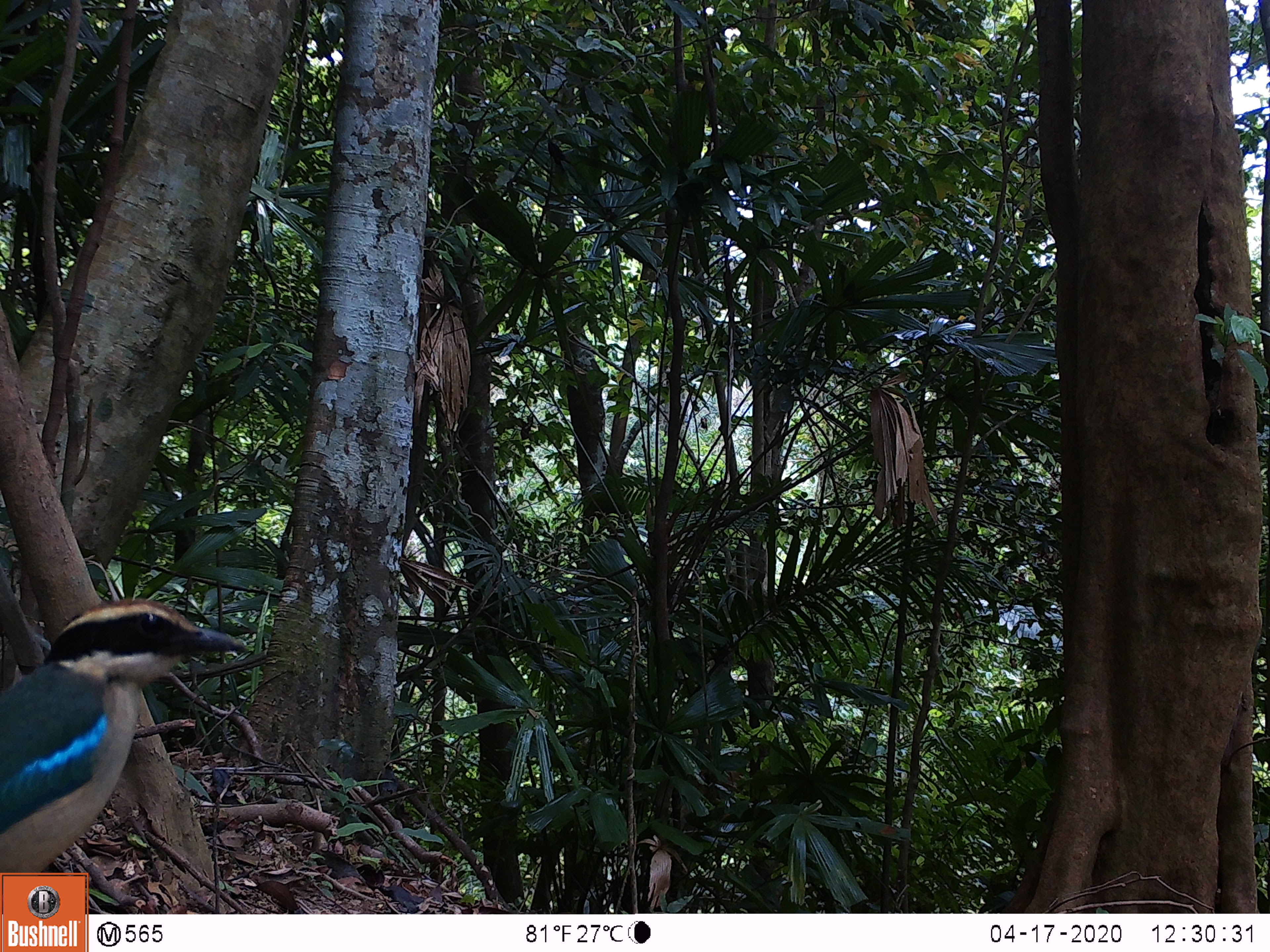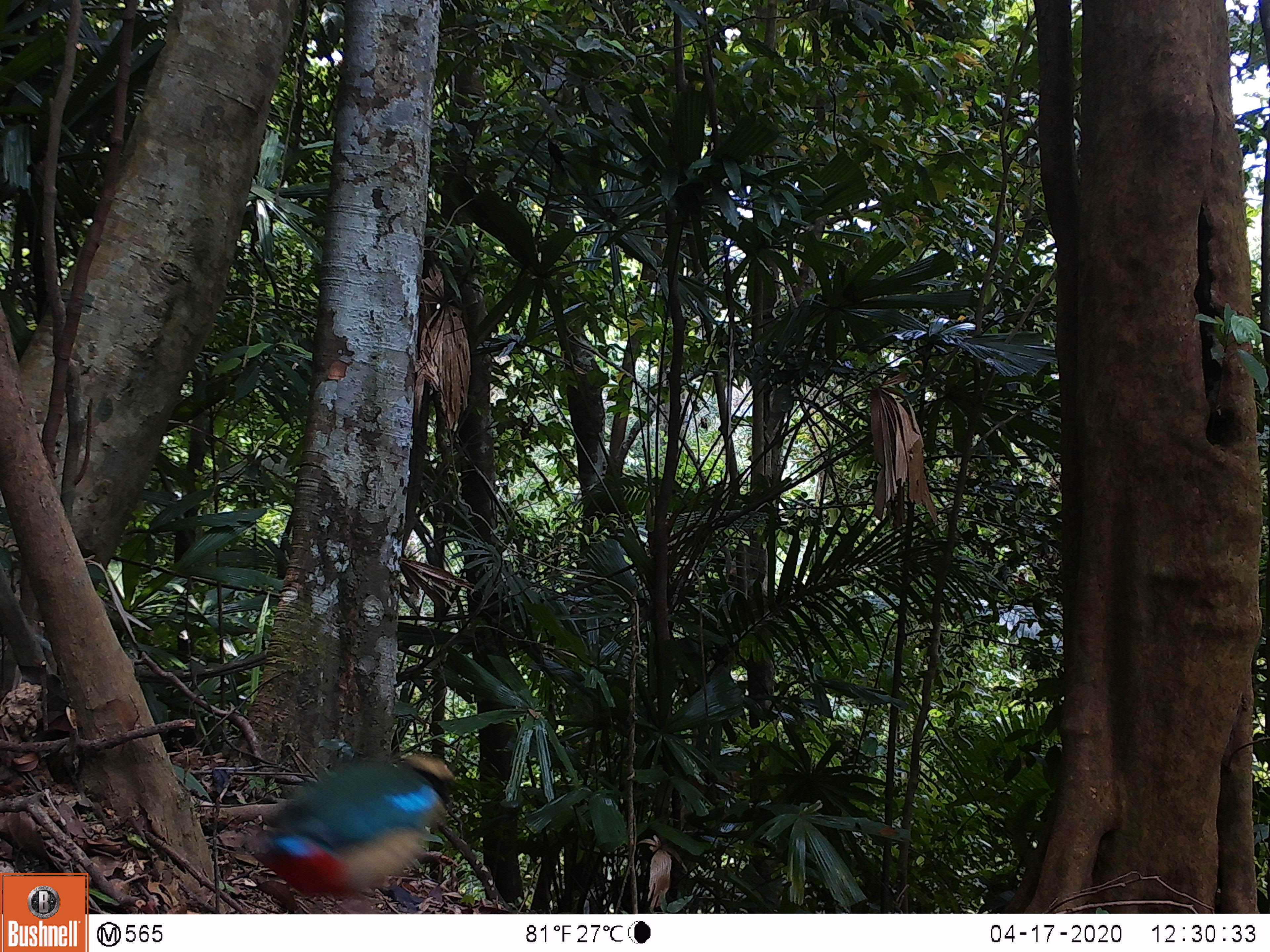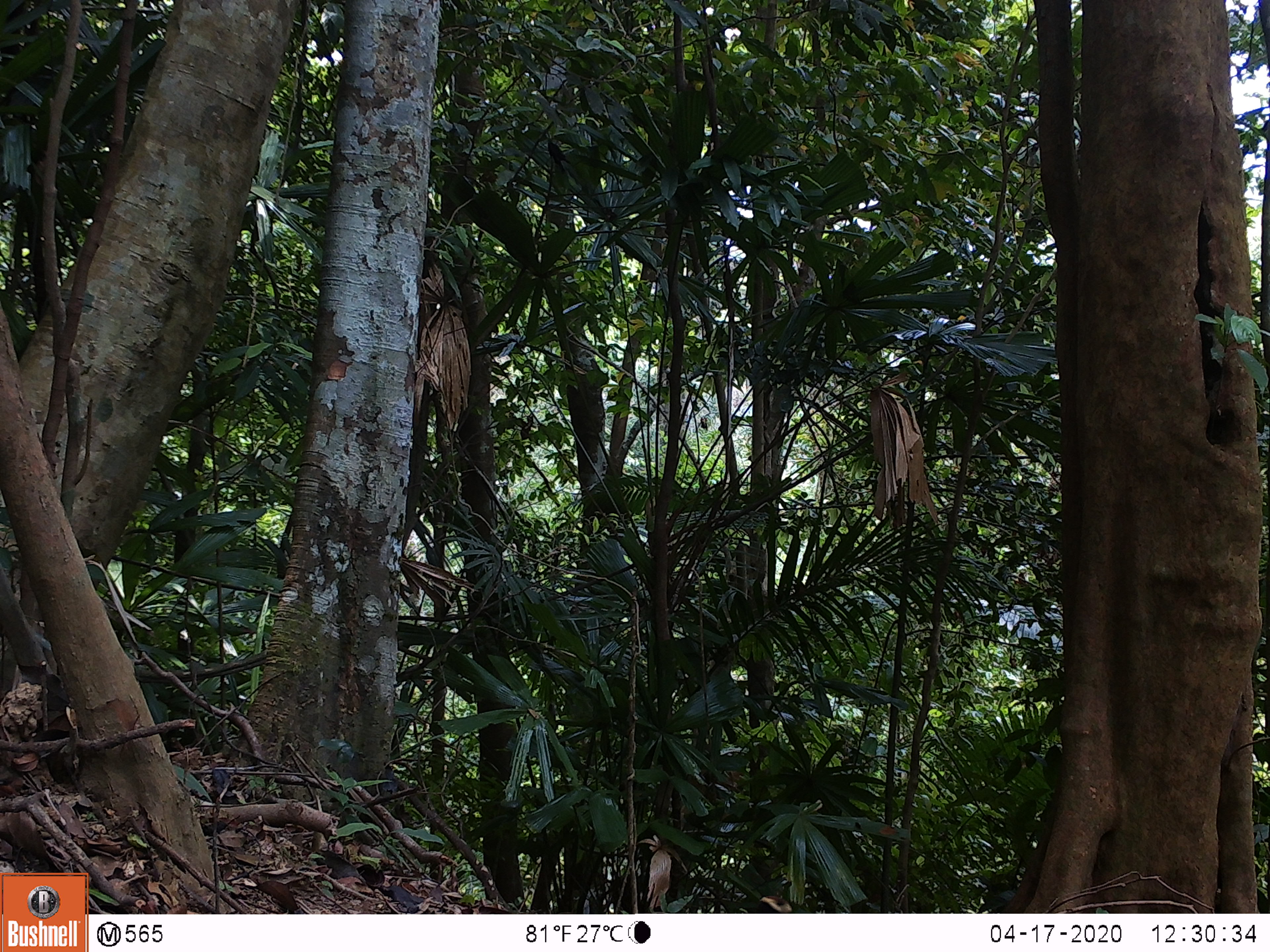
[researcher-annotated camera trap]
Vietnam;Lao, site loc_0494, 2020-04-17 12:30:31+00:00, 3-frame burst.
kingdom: Animalia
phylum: Chordata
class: Aves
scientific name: Aves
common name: bird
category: unidentified bird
Unidentified bird (bird) (Aves). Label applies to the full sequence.